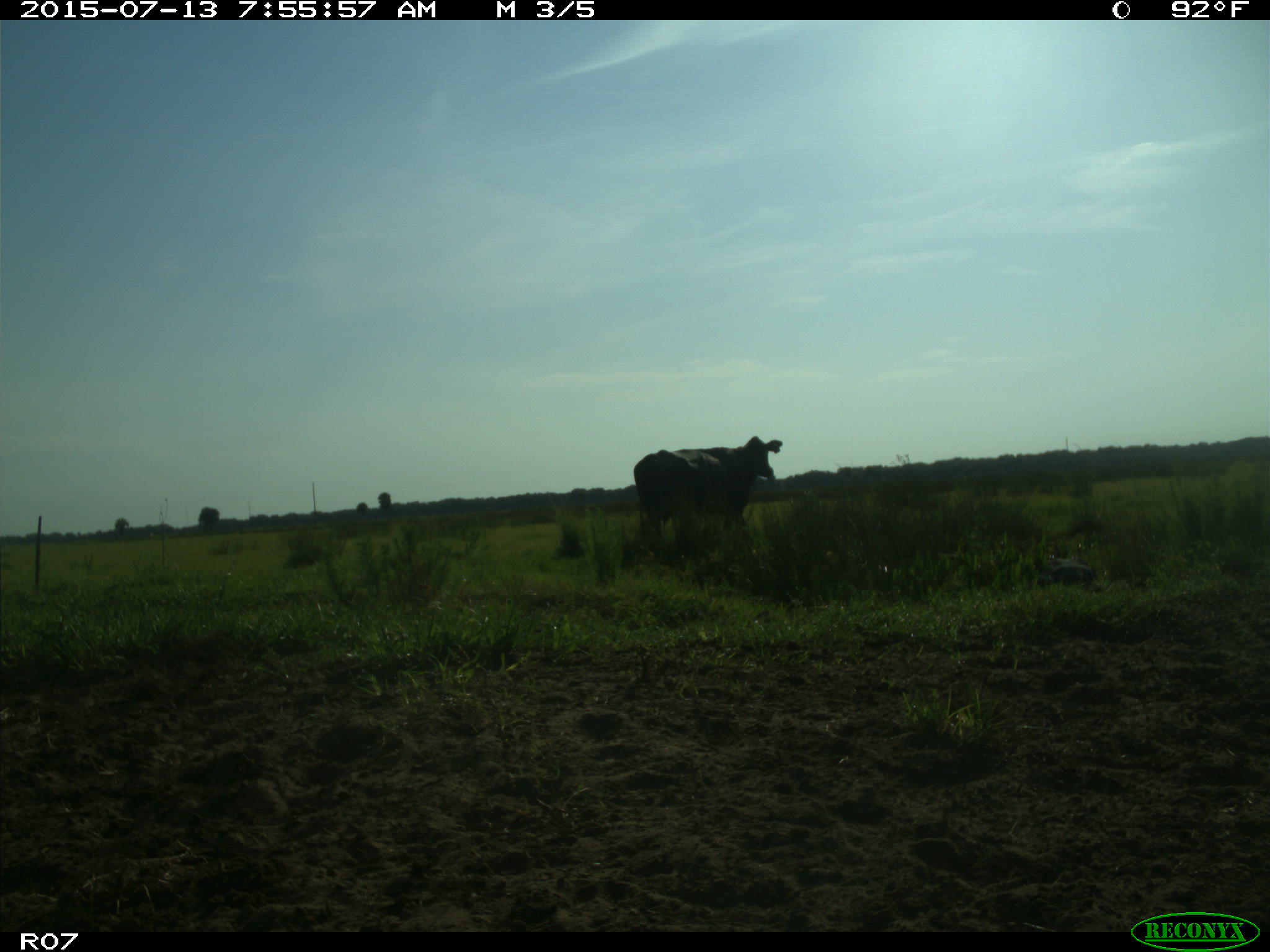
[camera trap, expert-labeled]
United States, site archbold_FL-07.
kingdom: Animalia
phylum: Chordata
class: Mammalia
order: Artiodactyla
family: Bovidae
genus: Bos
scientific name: Bos taurus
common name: domestic cow